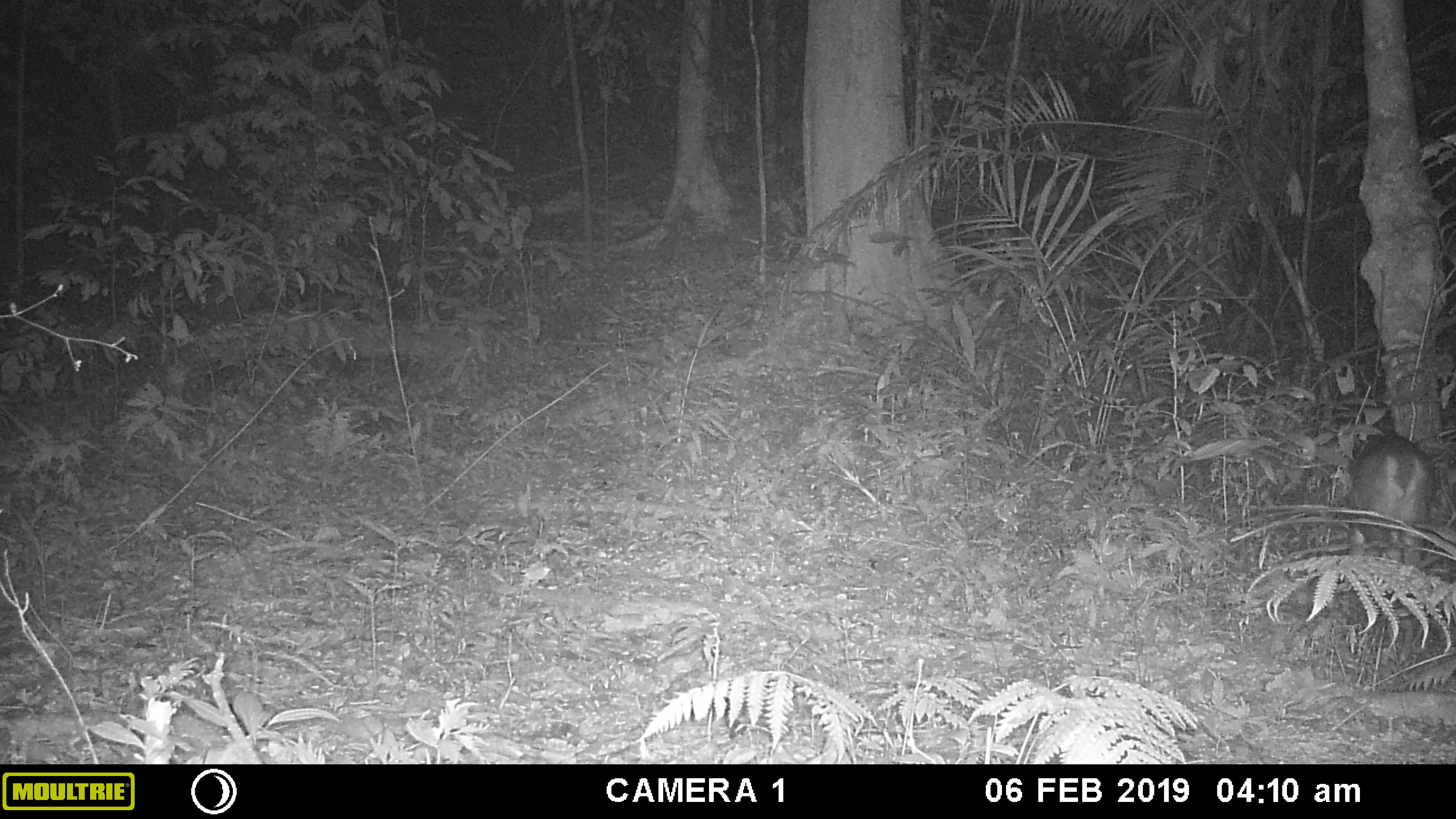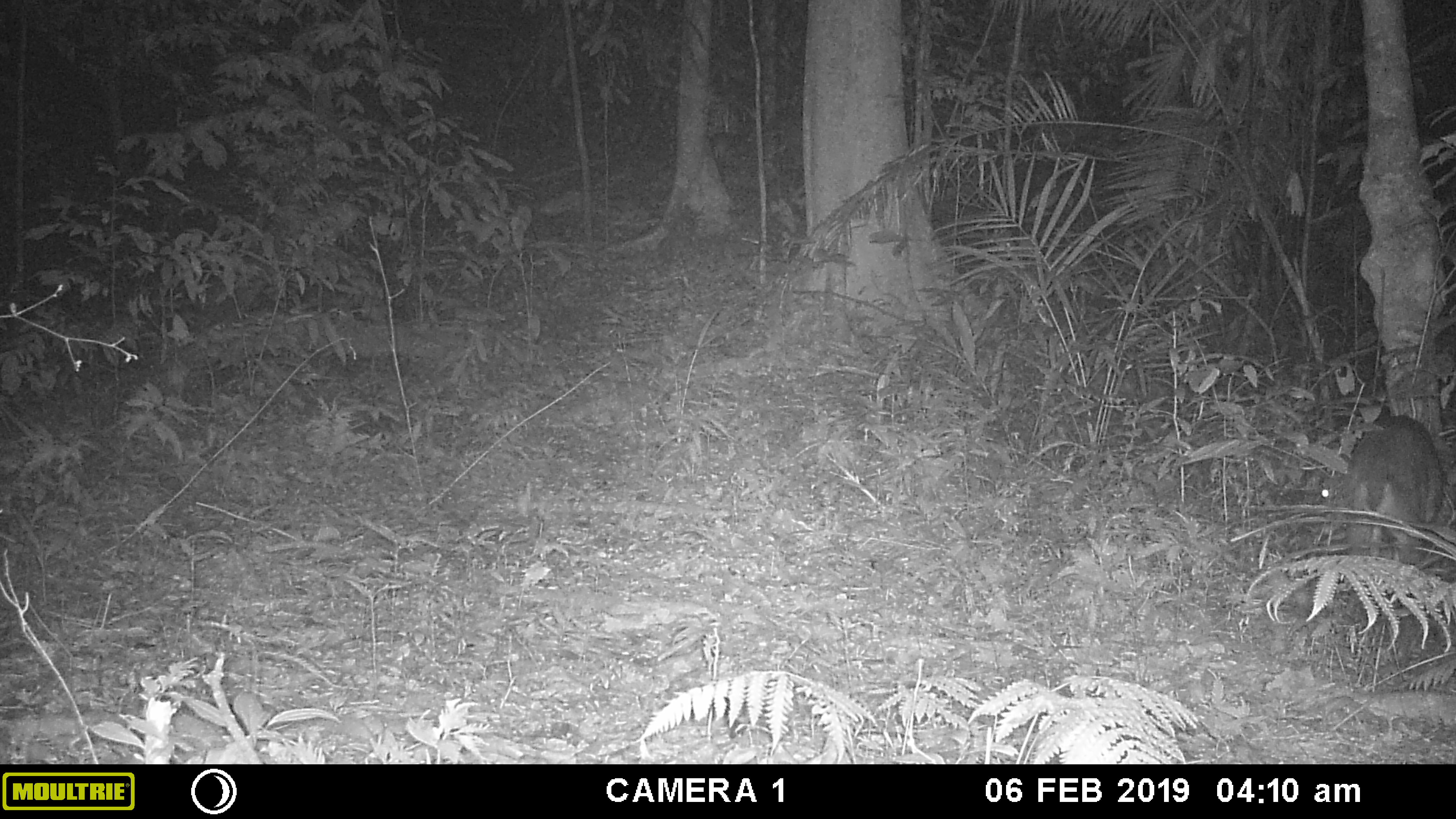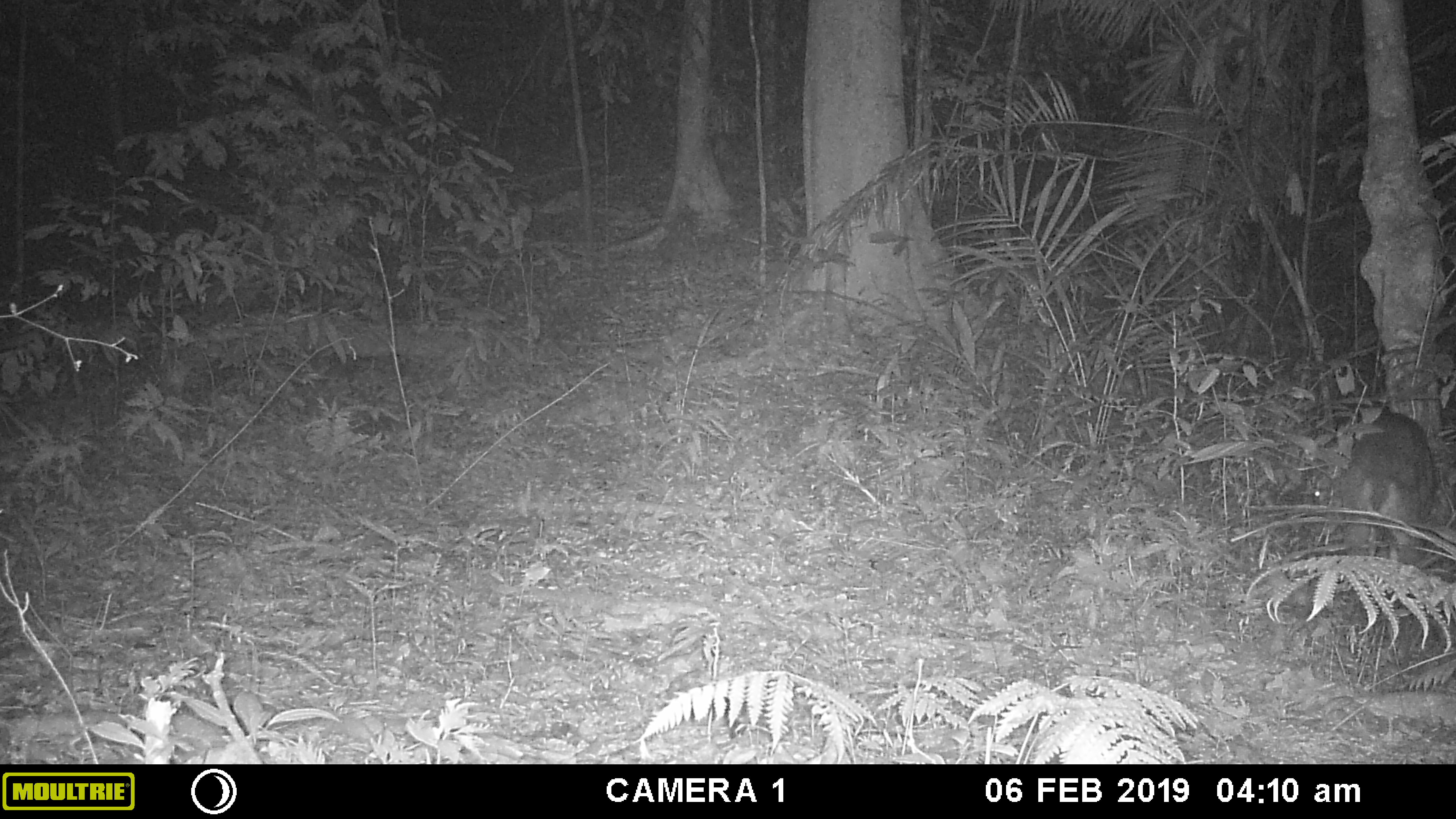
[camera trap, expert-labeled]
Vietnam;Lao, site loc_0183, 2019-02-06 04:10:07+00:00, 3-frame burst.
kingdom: Animalia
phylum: Chordata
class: Mammalia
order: Artiodactyla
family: Cervidae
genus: Muntiacus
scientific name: Muntiacus vuquangensis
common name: large-antlered muntjac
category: large antlered muntjac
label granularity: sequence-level